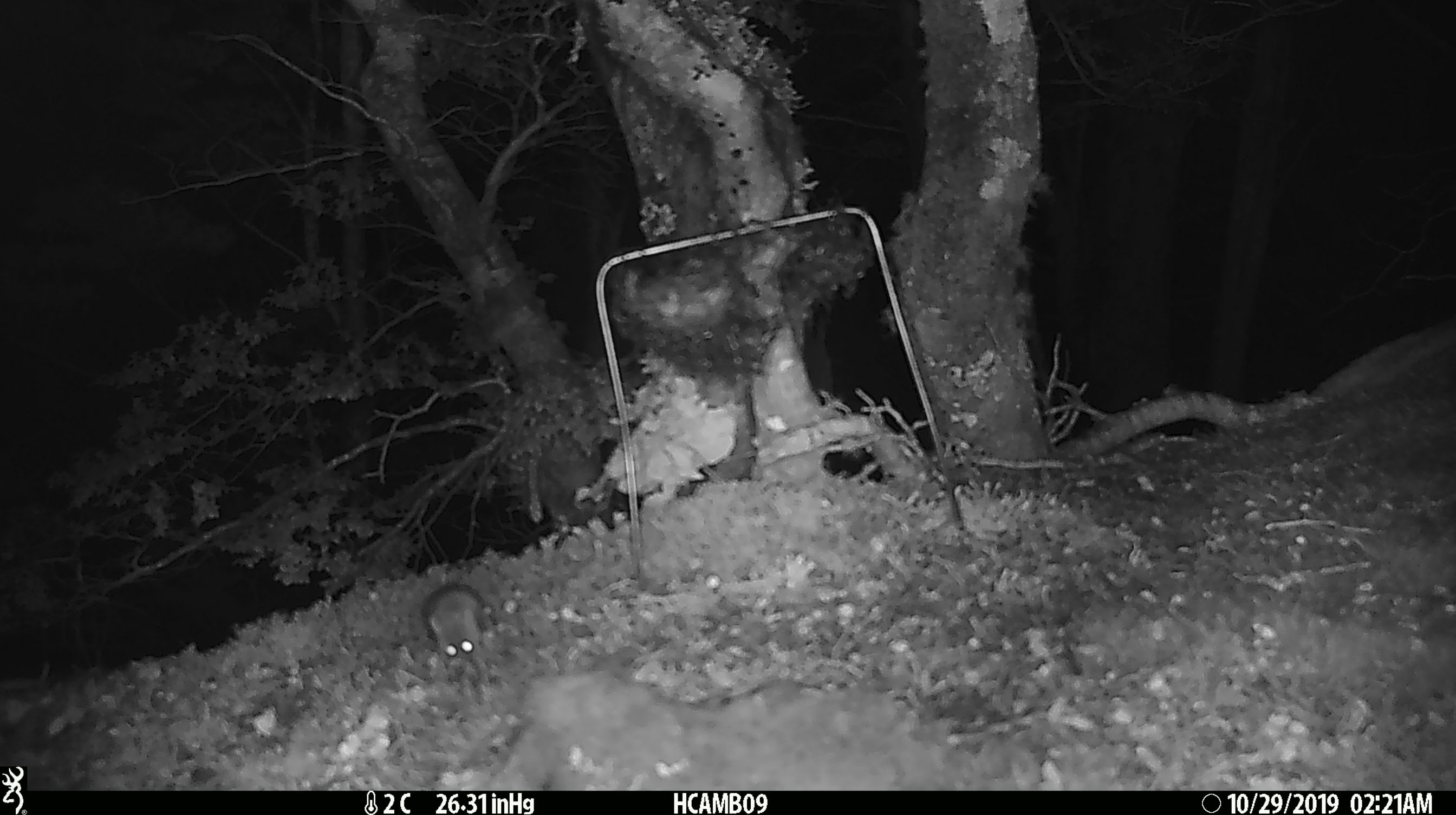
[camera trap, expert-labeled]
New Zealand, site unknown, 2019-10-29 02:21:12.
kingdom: Animalia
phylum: Chordata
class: Mammalia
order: Rodentia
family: Muridae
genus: Mus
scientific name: Mus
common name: mouse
Mouse (Mus).